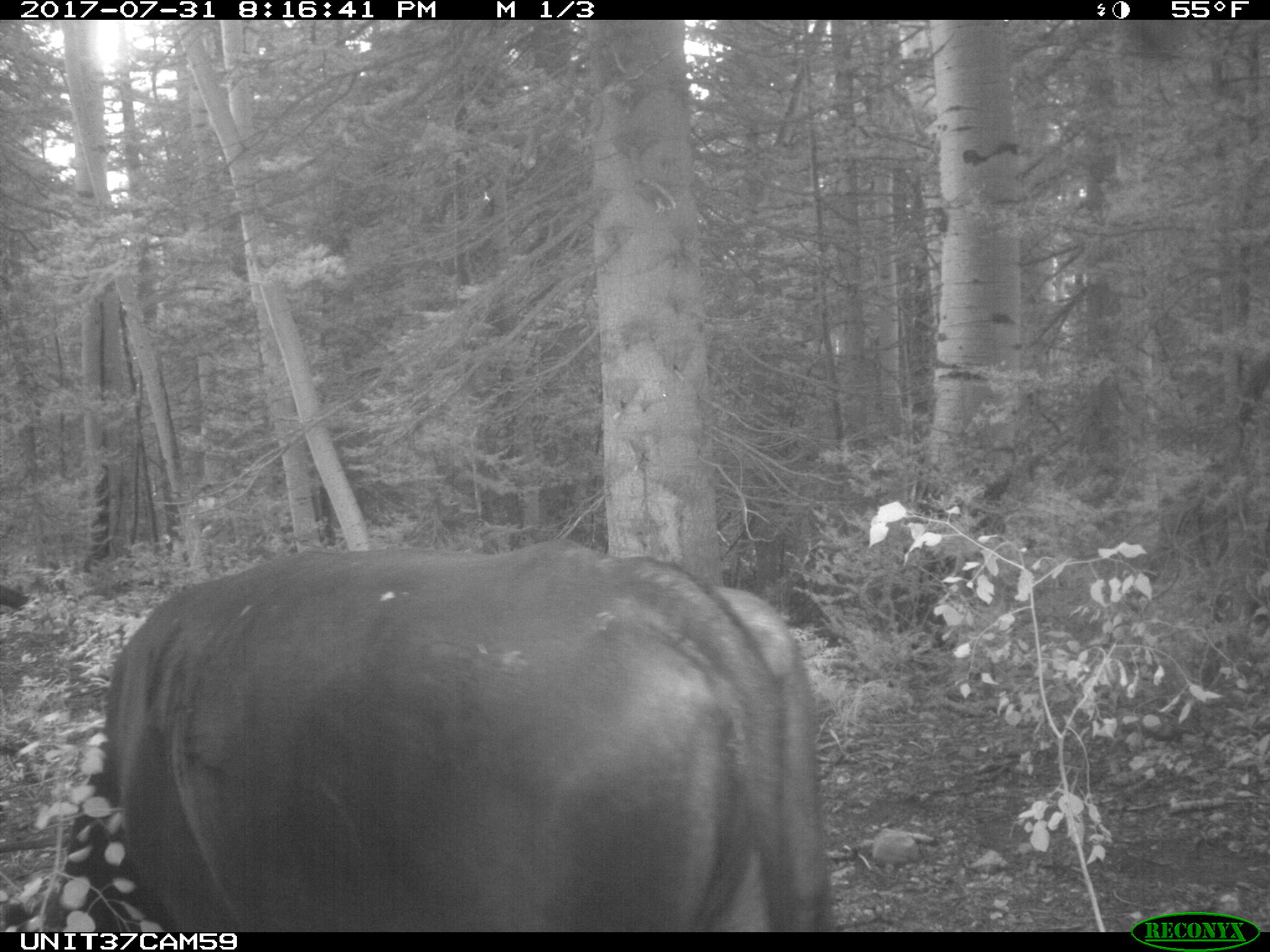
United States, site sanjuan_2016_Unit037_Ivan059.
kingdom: Animalia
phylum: Chordata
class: Mammalia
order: Artiodactyla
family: Bovidae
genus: Bos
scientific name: Bos taurus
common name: domestic cow